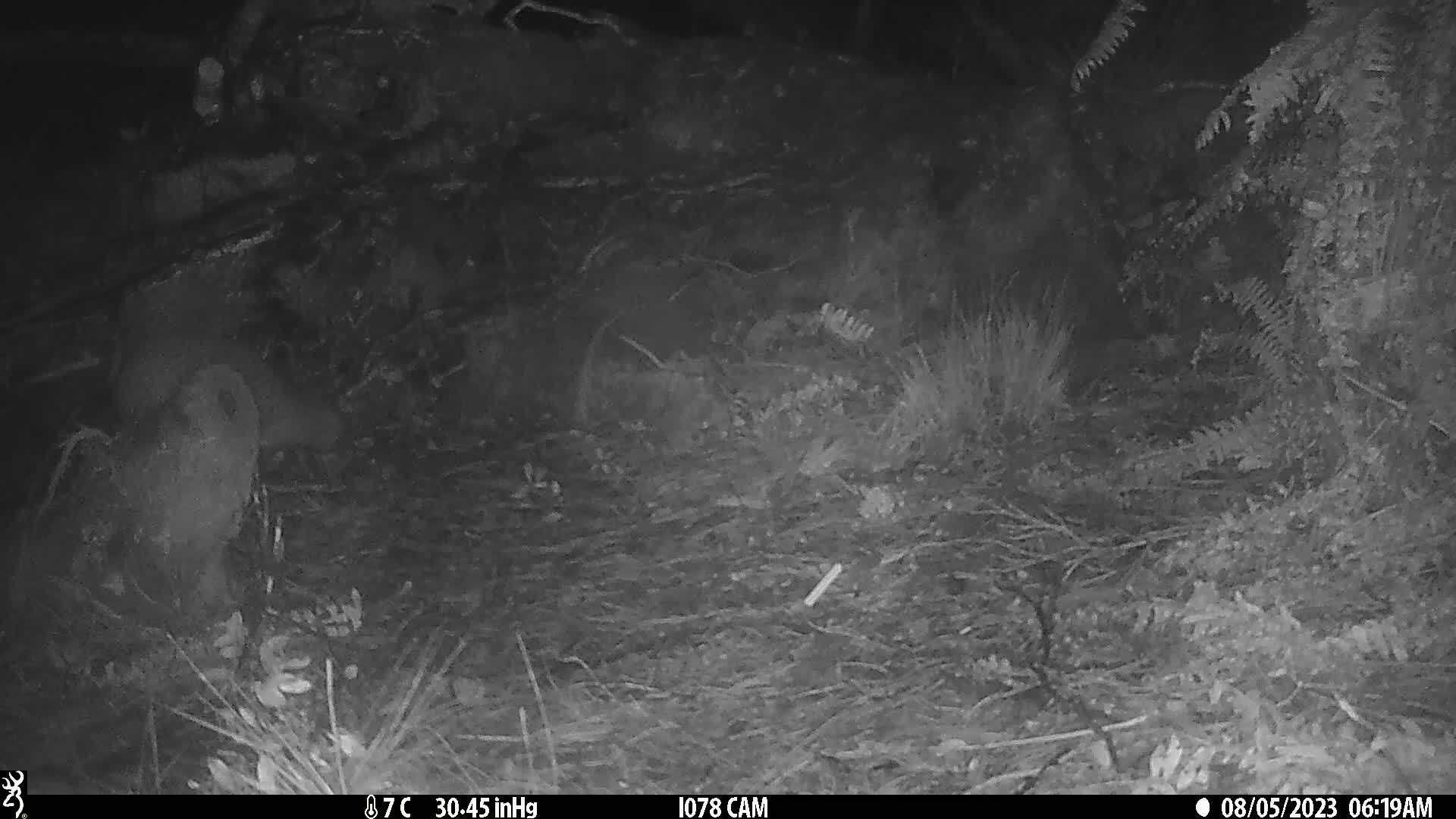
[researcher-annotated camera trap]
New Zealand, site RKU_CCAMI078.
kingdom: Animalia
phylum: Chordata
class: Aves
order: Apterygiformes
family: Apterygidae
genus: Apteryx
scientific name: Apteryx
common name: kiwi